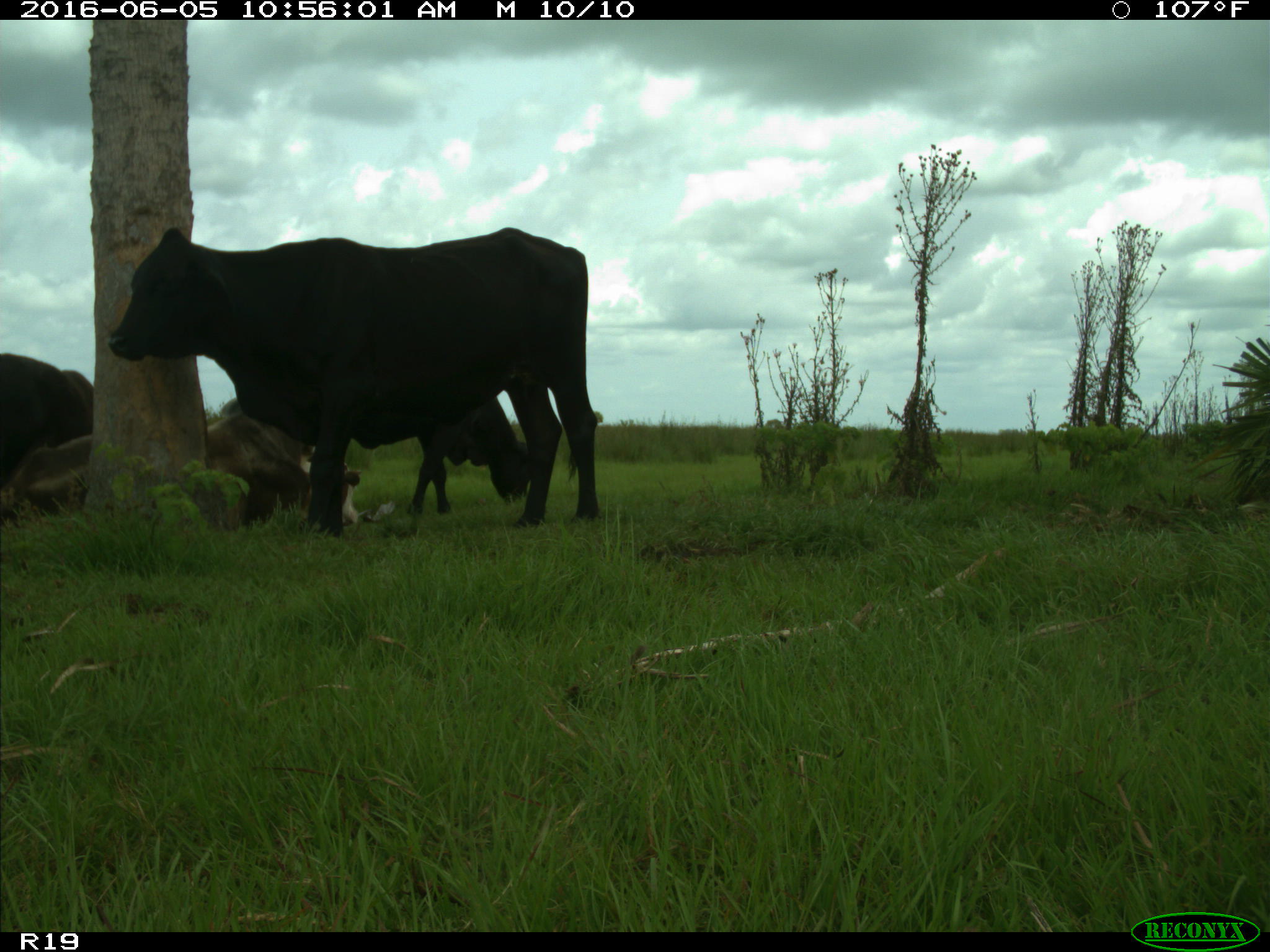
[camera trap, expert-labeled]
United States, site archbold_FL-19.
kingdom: Animalia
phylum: Chordata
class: Mammalia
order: Artiodactyla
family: Bovidae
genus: Bos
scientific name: Bos taurus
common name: domestic cow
Bos taurus (domestic cow).